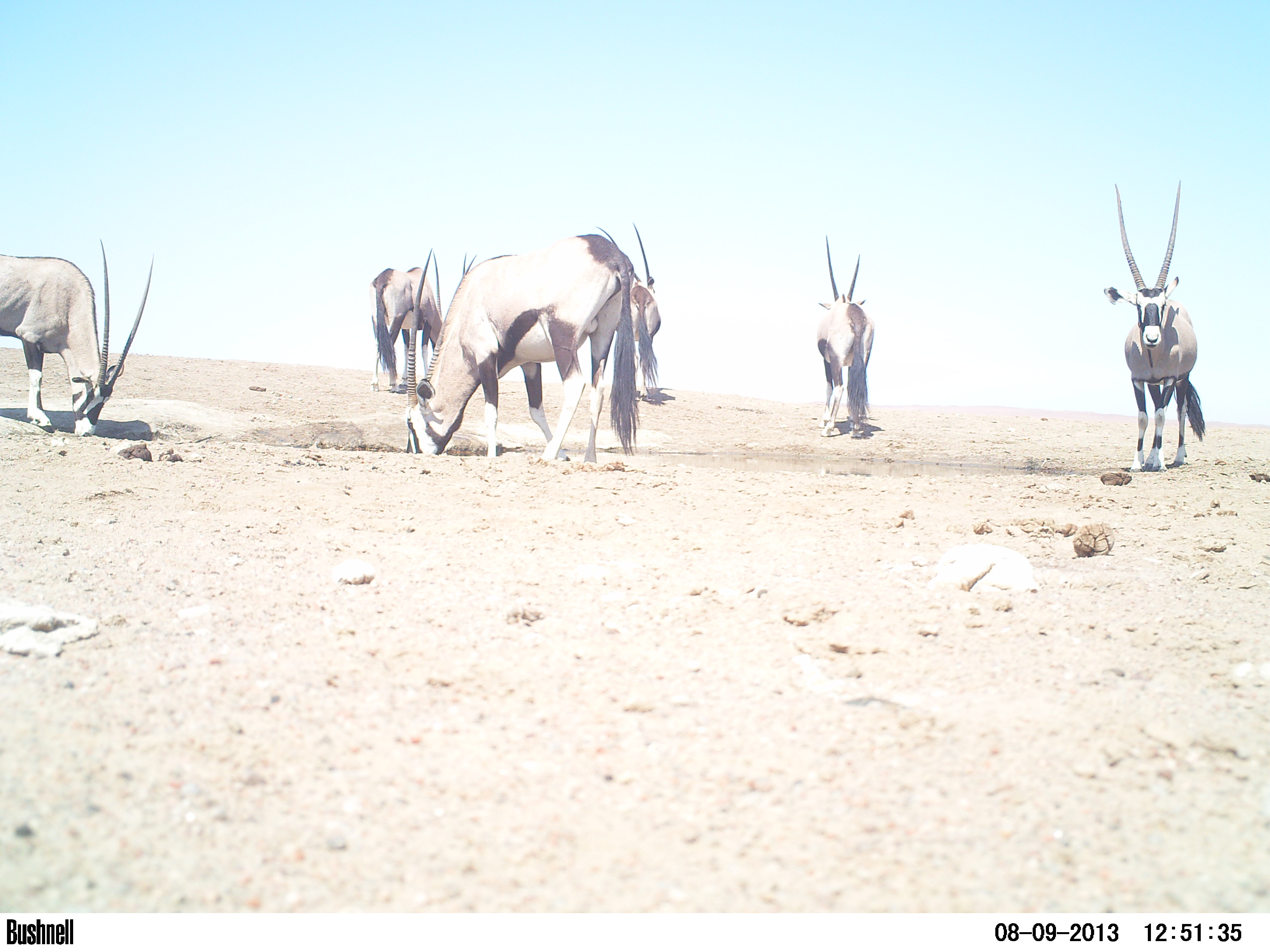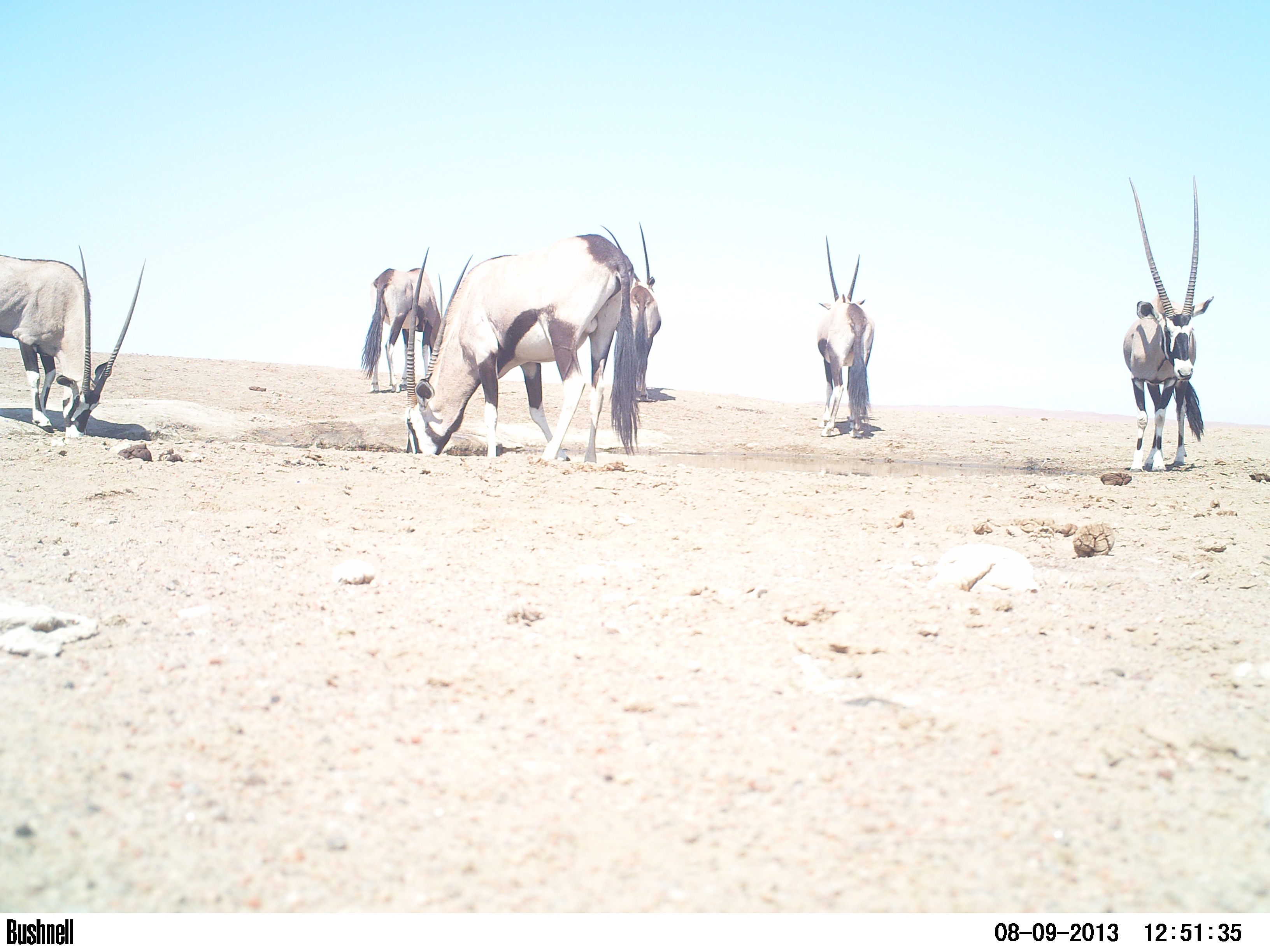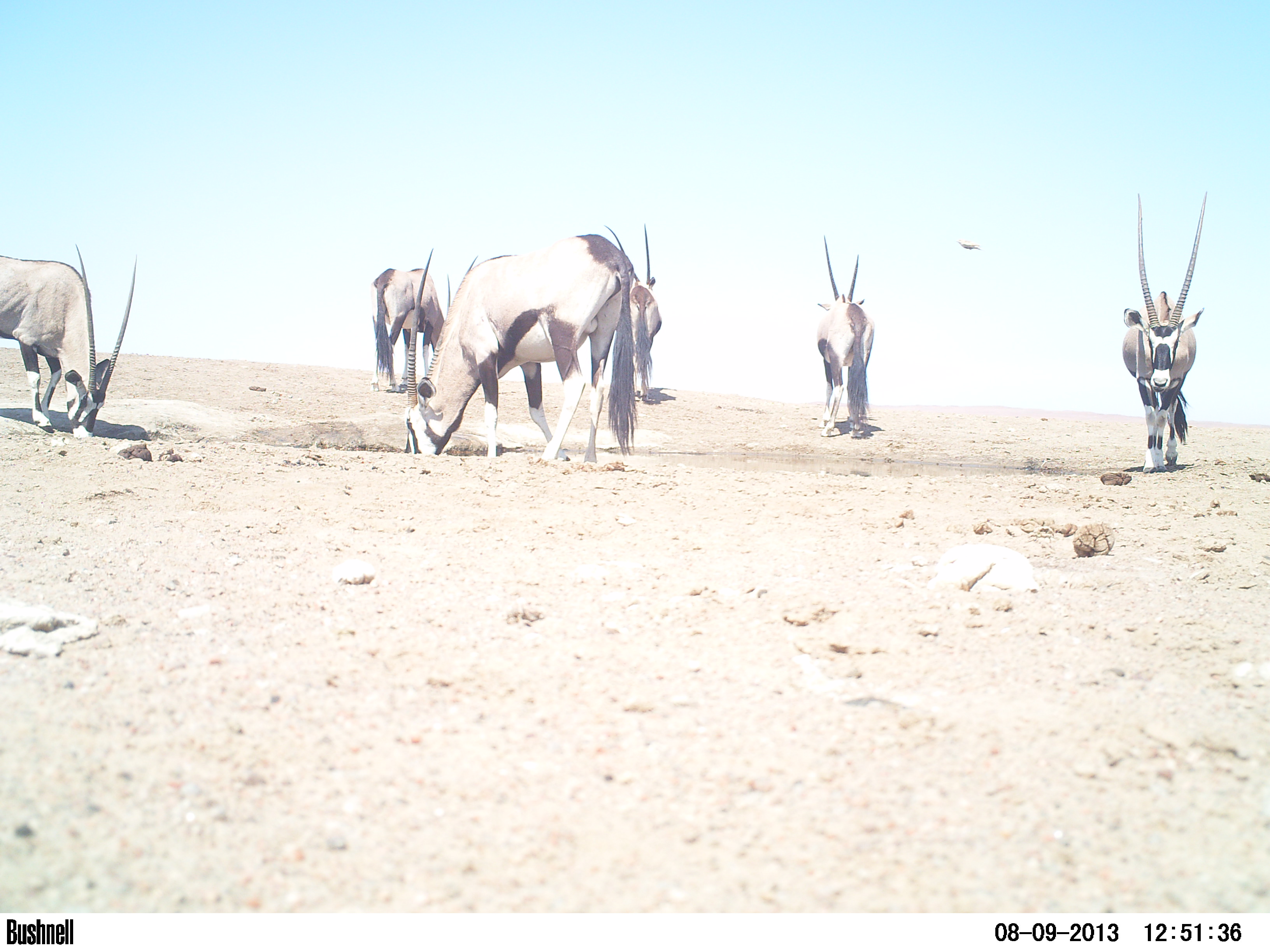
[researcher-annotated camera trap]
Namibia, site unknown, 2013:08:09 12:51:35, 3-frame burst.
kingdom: Animalia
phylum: Chordata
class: Mammalia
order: Artiodactyla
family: Bovidae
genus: Oryx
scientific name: Oryx gazella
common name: gemsbok